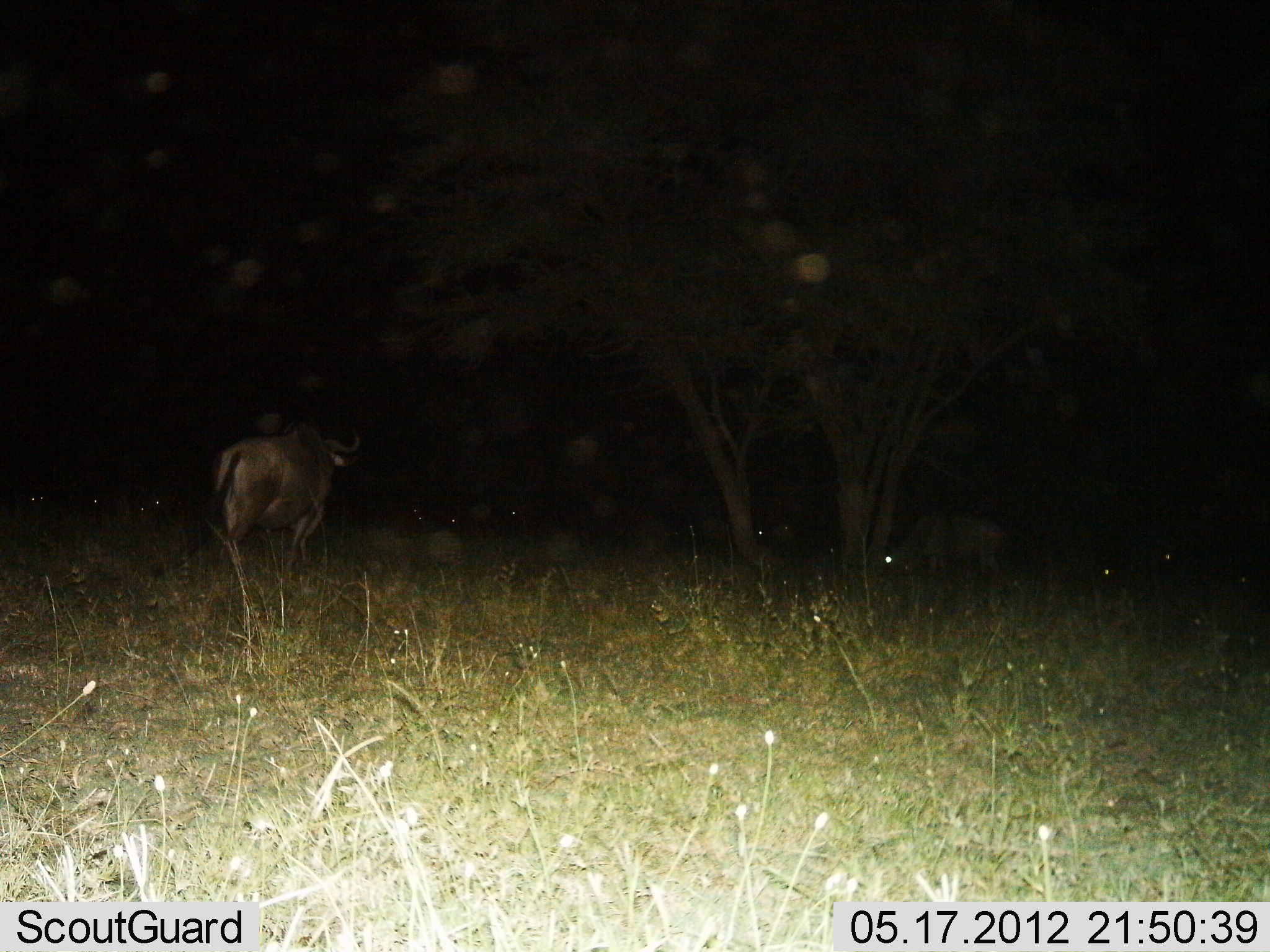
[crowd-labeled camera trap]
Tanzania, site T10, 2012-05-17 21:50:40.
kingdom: Animalia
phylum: Chordata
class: Mammalia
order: Artiodactyla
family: Bovidae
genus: Connochaetes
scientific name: Connochaetes taurinus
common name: blue wildebeest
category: wildebeest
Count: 2.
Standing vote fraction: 70%.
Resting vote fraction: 10%.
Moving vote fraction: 60%.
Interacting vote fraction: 0%.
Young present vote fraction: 0%.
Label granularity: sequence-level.